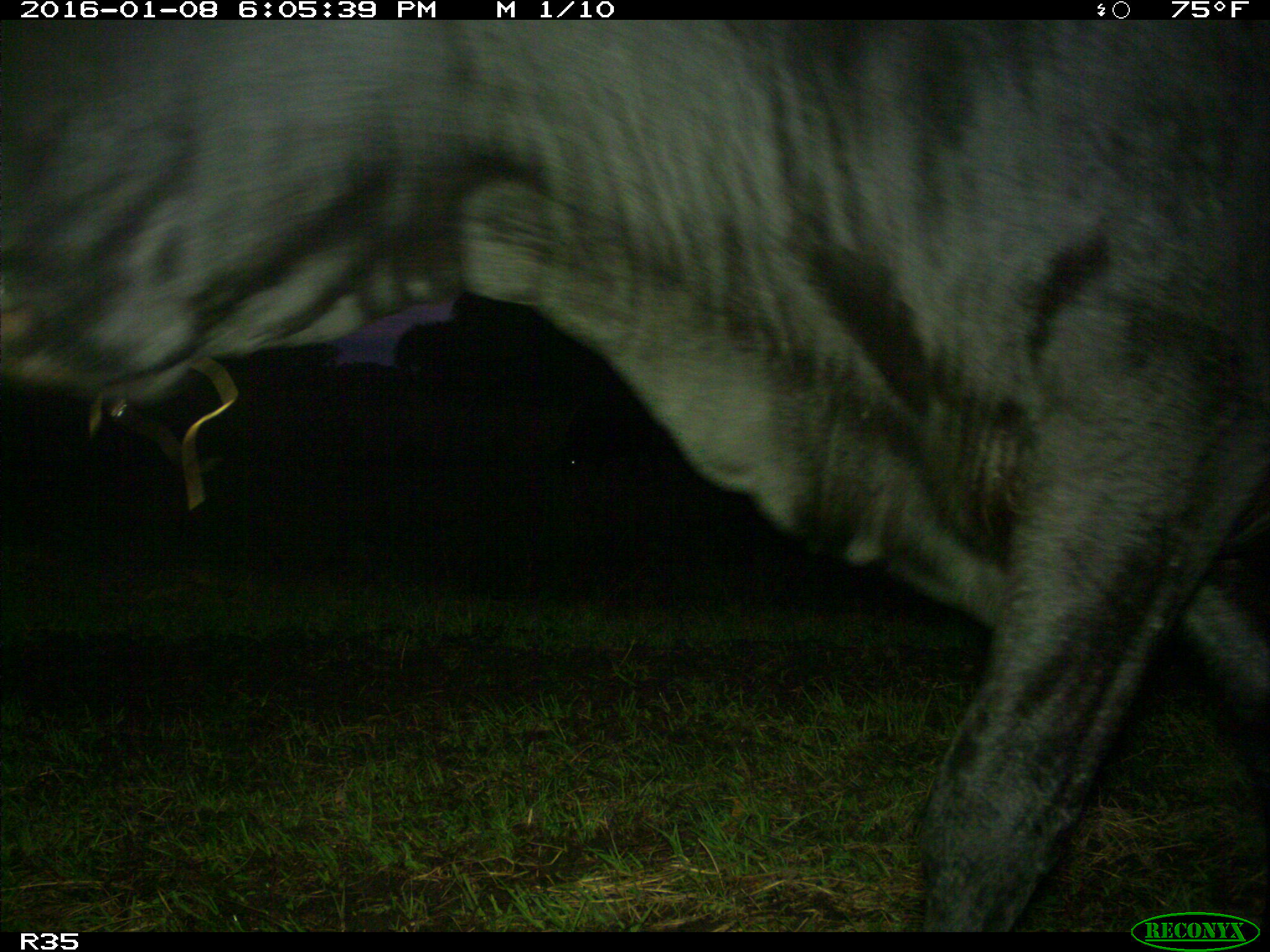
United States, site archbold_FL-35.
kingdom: Animalia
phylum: Chordata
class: Mammalia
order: Artiodactyla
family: Bovidae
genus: Bos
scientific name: Bos taurus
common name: domestic cow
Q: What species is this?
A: Bos taurus (domestic cow).